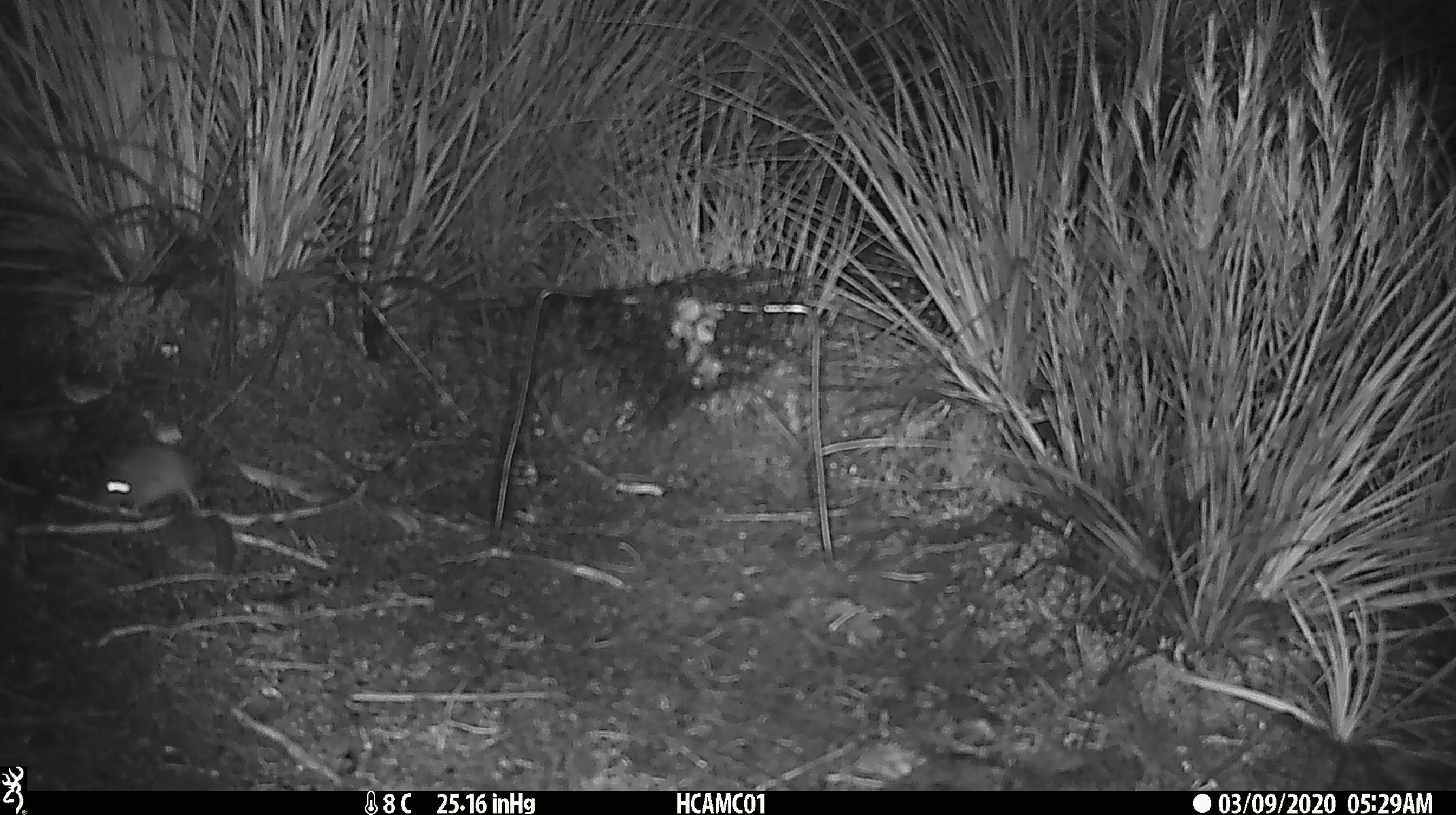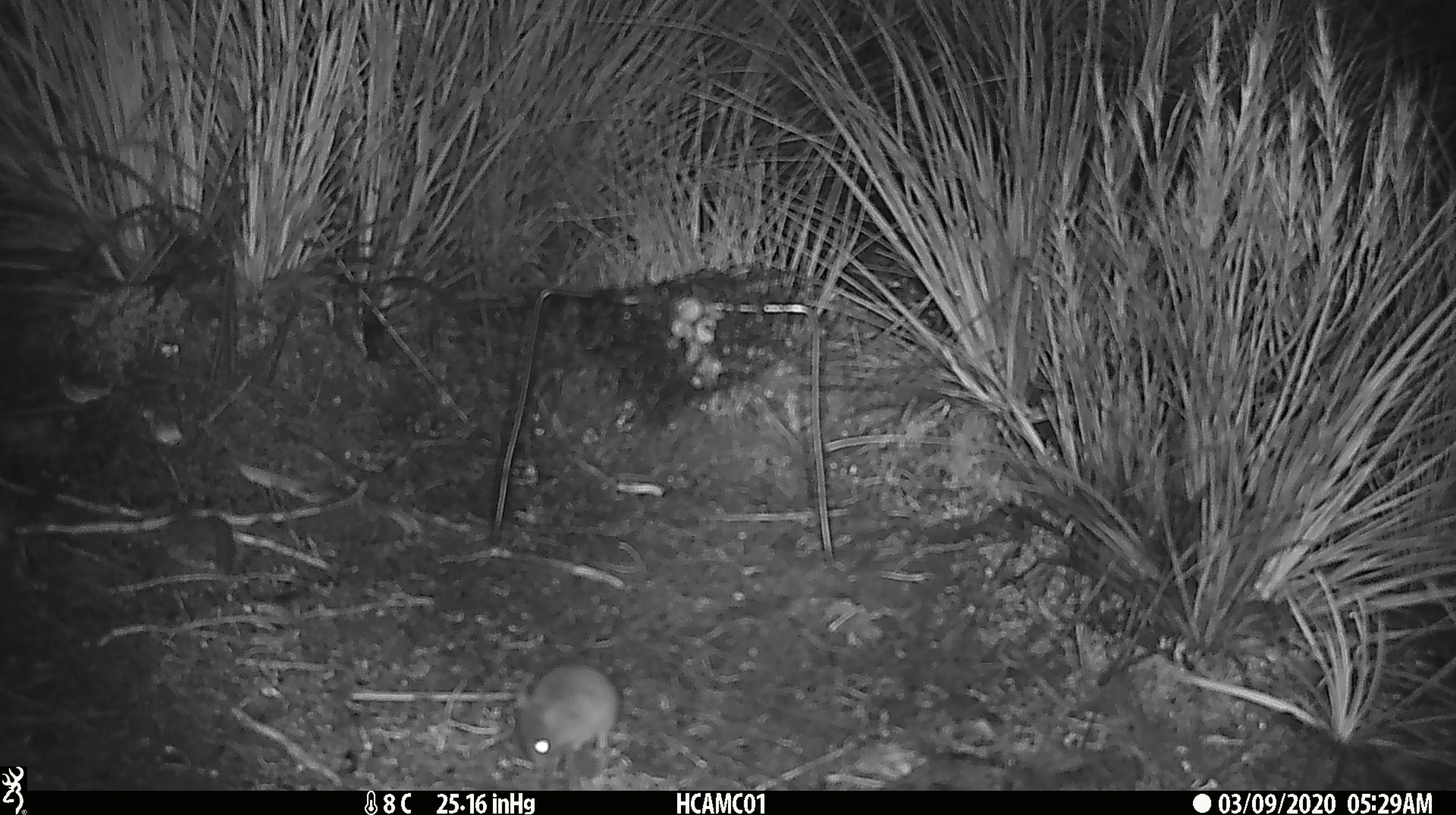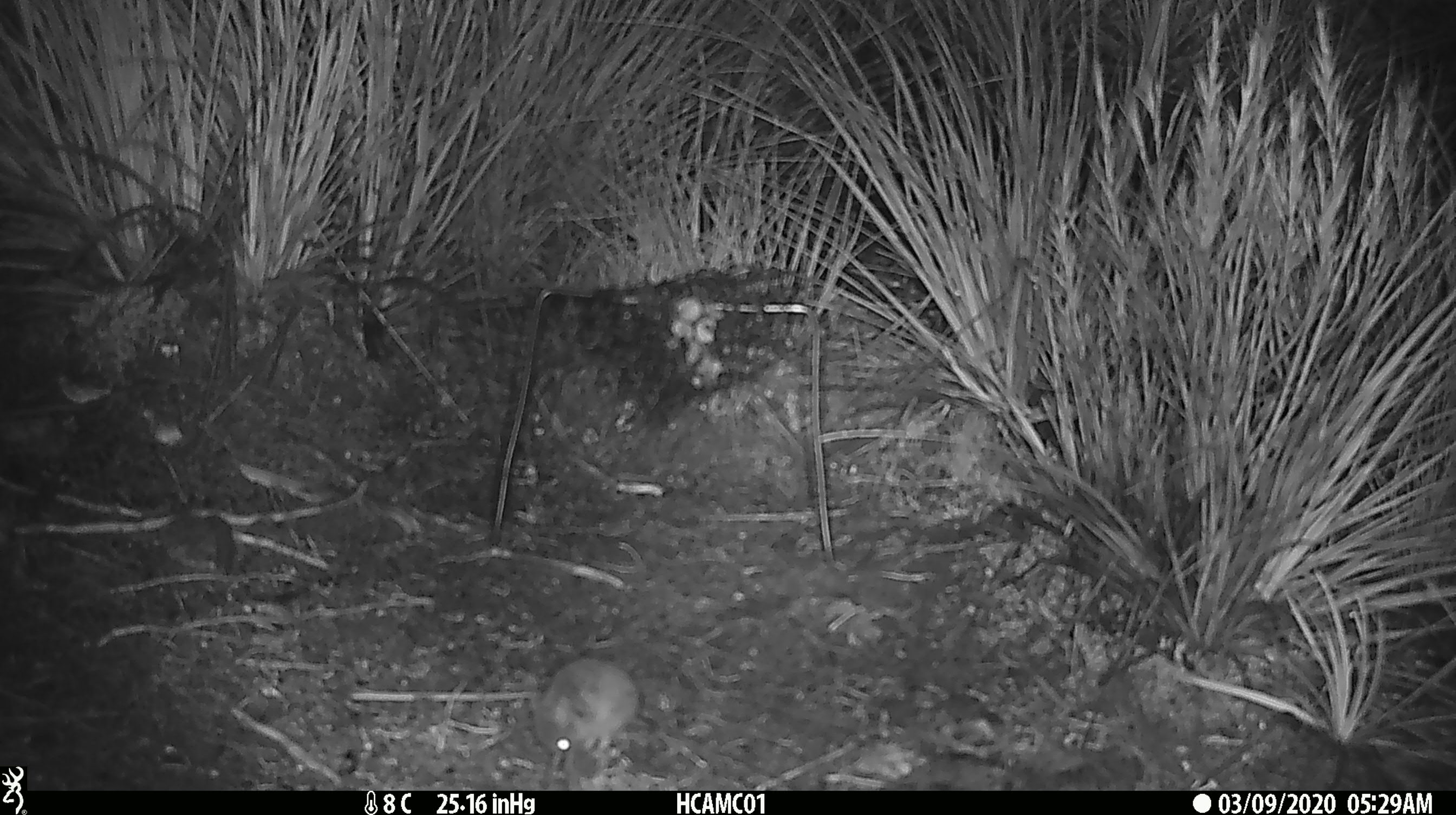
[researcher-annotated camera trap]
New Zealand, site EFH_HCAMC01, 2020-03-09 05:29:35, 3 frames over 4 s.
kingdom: Animalia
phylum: Chordata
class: Mammalia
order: Rodentia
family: Muridae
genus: Mus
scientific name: Mus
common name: mouse